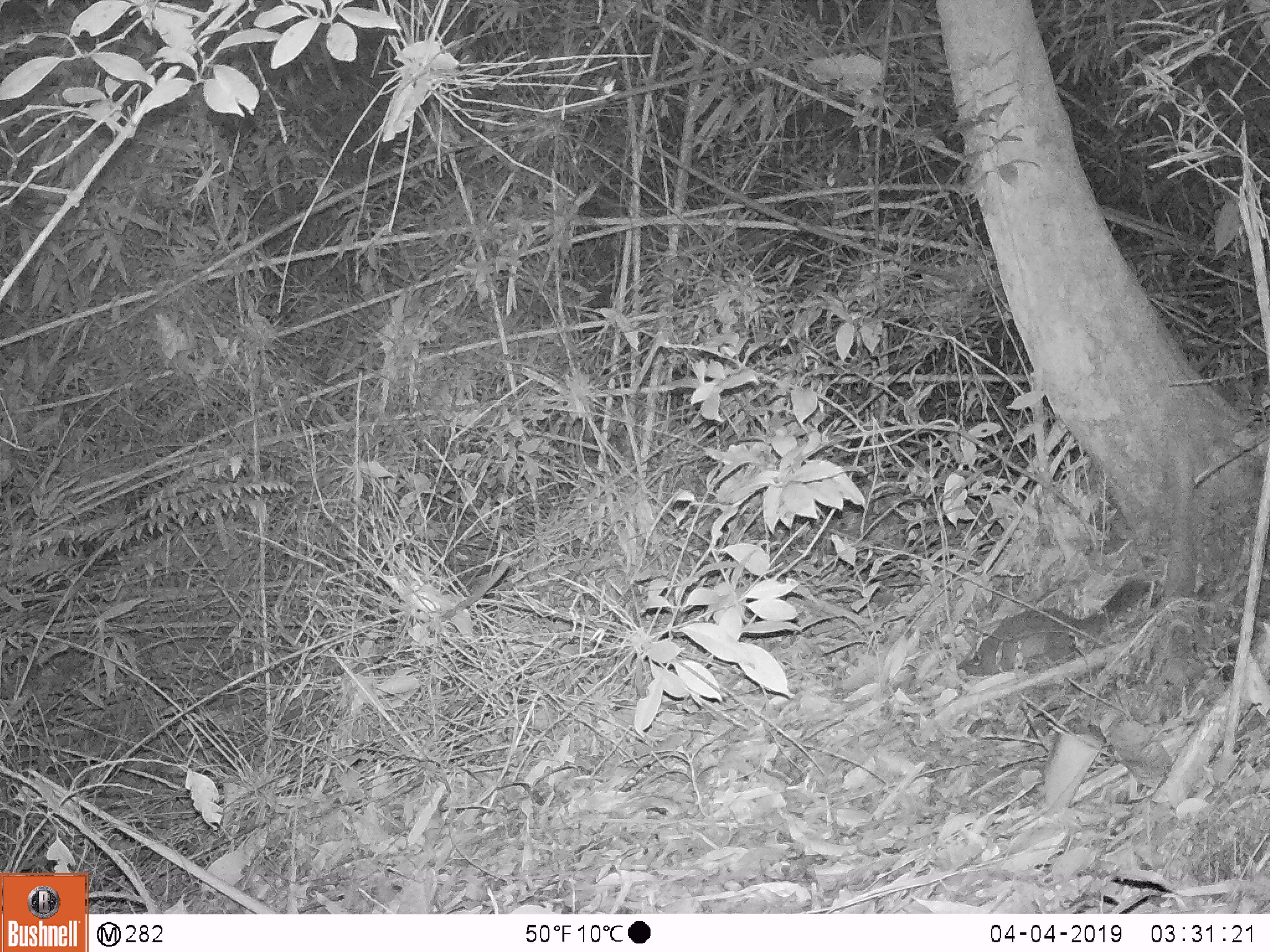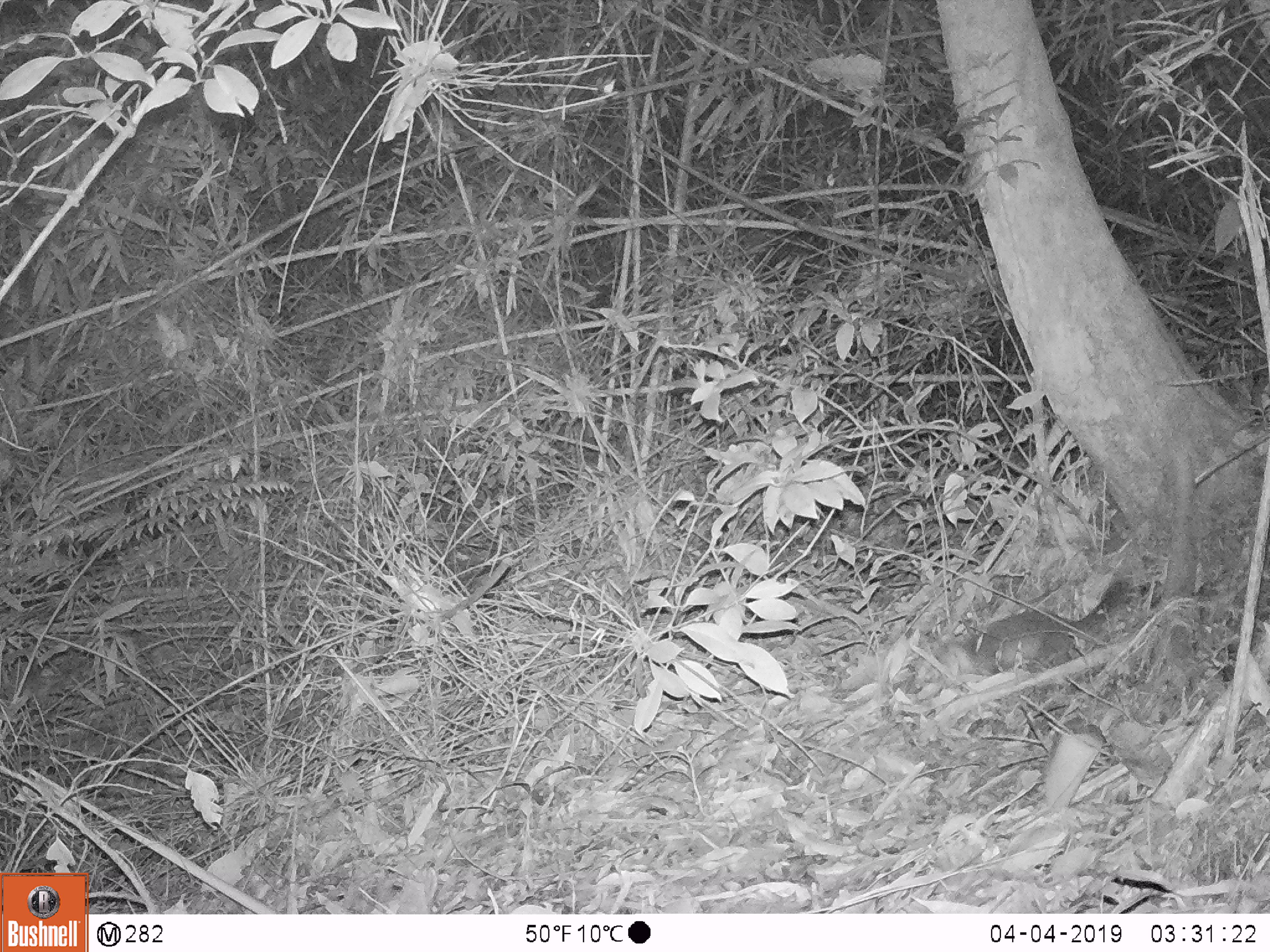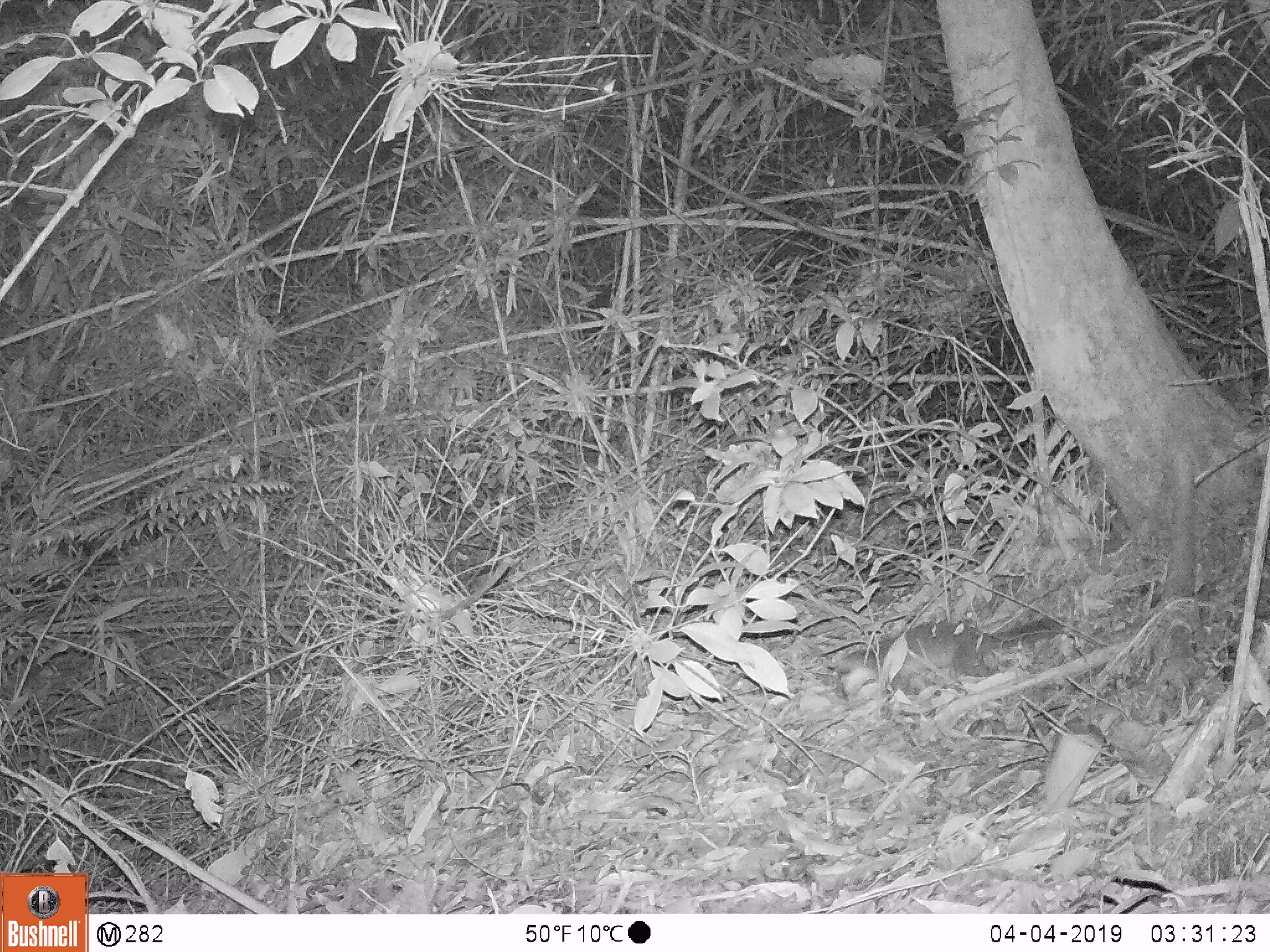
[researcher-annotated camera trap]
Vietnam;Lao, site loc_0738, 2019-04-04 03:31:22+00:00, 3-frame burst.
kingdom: Animalia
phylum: Chordata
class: Mammalia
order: Carnivora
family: Mustelidae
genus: Melogale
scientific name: Melogale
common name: ferret badger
Ferret badger (Melogale). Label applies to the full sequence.